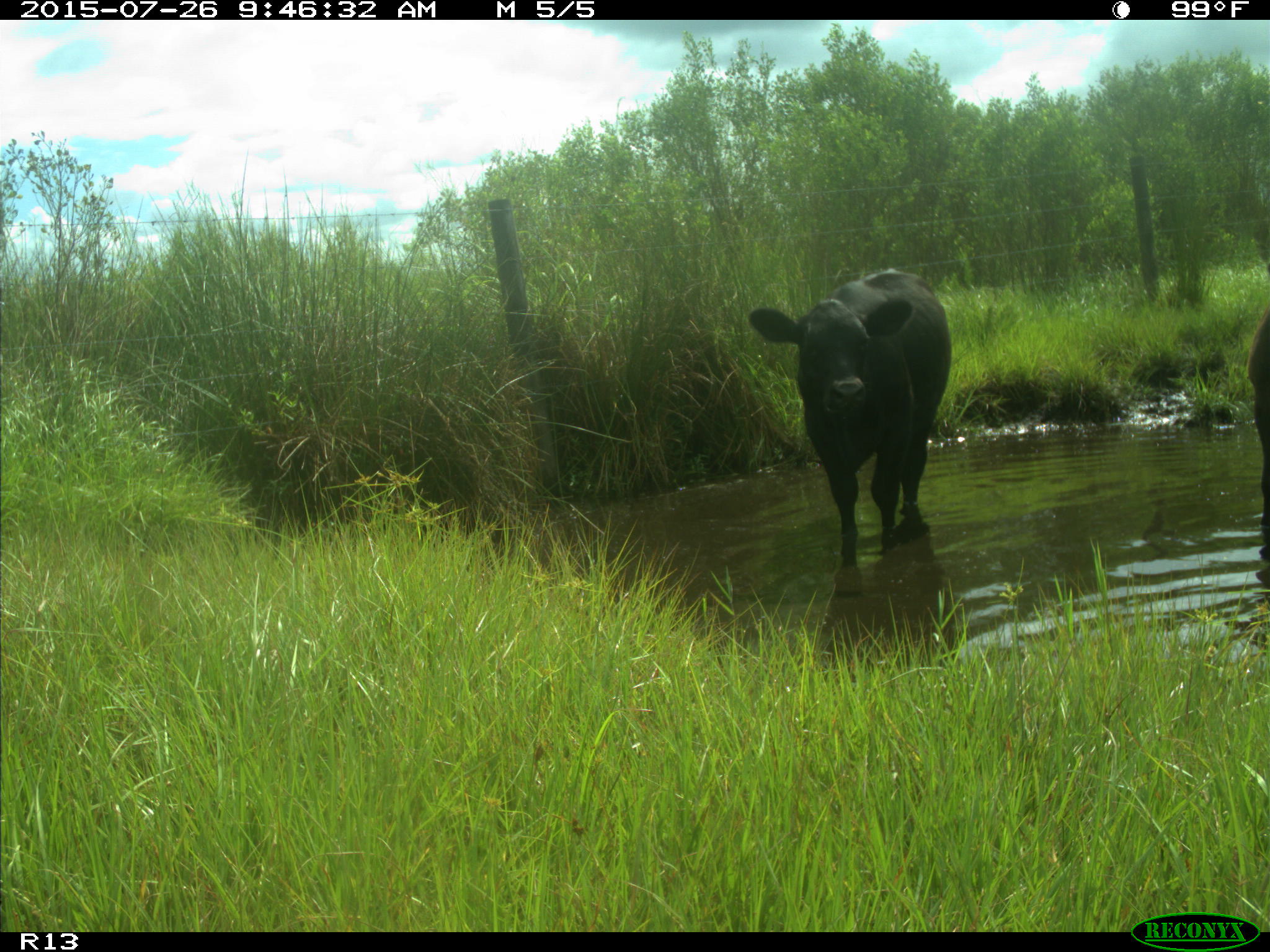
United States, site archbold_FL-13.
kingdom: Animalia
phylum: Chordata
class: Mammalia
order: Artiodactyla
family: Bovidae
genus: Bos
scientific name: Bos taurus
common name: domestic cow